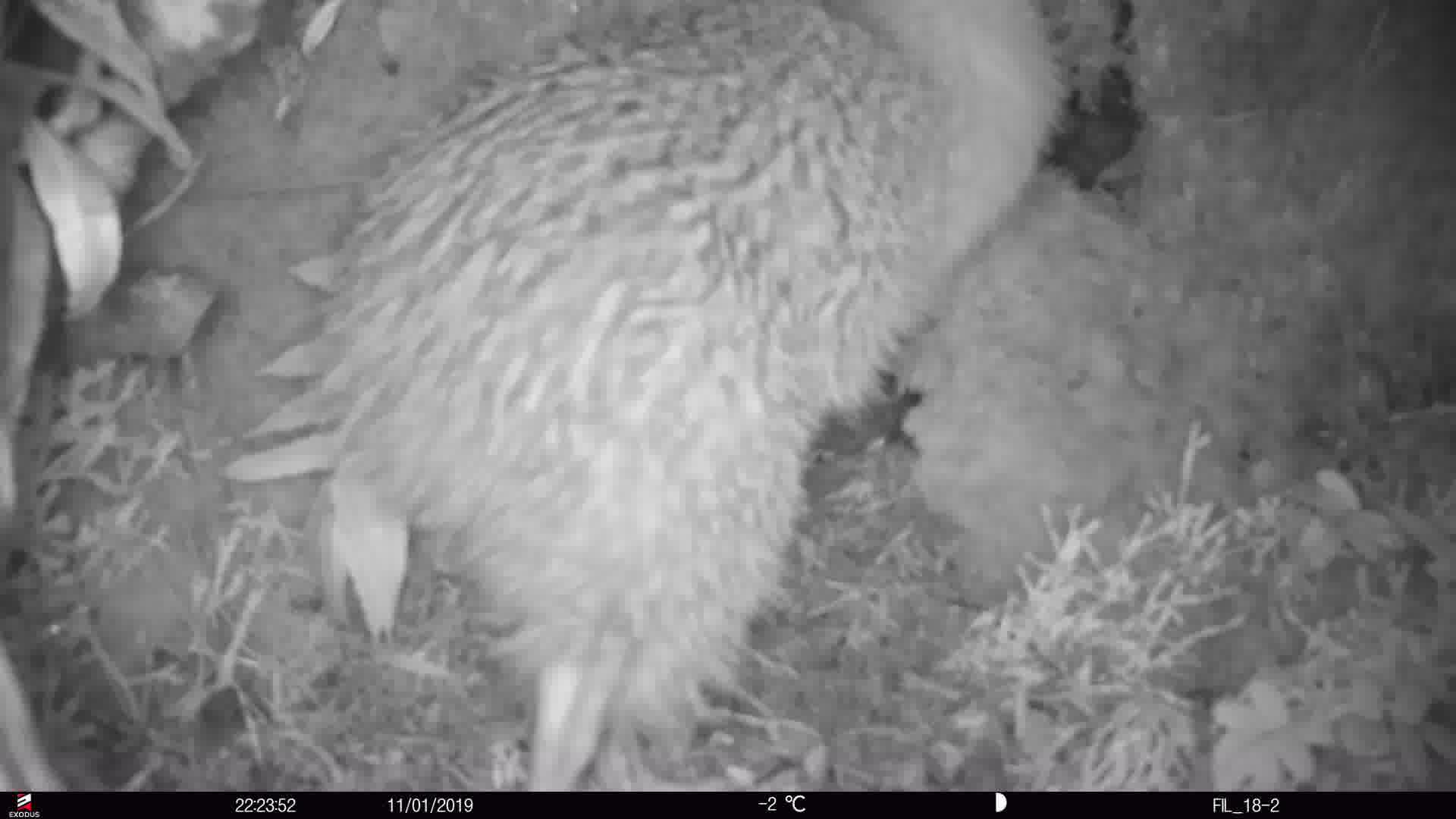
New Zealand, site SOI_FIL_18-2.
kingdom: Animalia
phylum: Chordata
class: Aves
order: Apterygiformes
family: Apterygidae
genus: Apteryx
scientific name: Apteryx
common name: kiwi